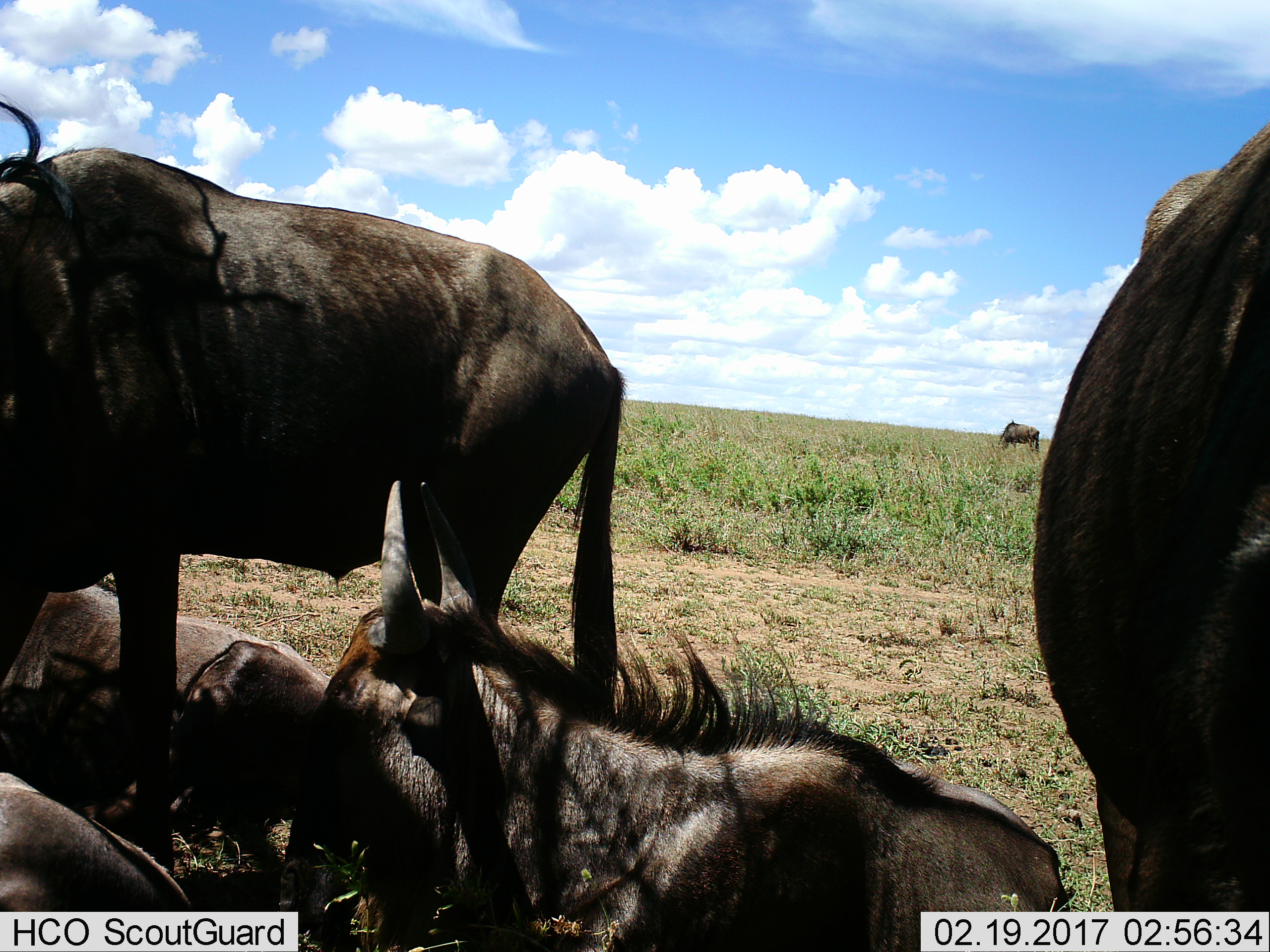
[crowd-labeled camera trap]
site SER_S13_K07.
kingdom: Animalia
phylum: Chordata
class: Mammalia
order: Artiodactyla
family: Bovidae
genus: Connochaetes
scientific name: Connochaetes taurinus taurinus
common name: blue wildebeest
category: wildebeestblue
Wildebeestblue (blue wildebeest) (Connochaetes taurinus taurinus), count 6. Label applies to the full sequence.